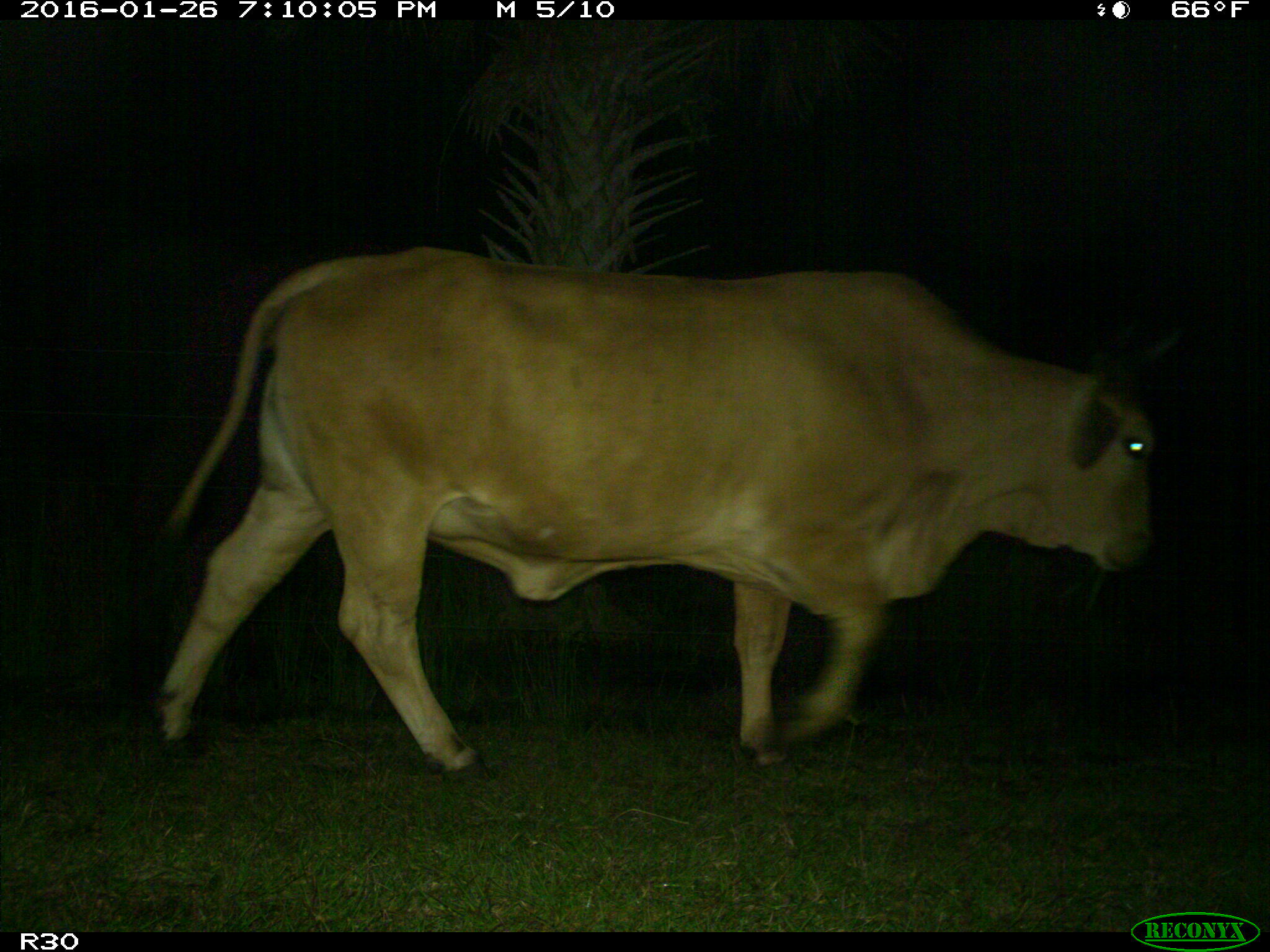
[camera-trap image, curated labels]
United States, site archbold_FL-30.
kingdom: Animalia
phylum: Chordata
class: Mammalia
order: Artiodactyla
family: Bovidae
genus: Bos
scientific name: Bos taurus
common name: domestic cow